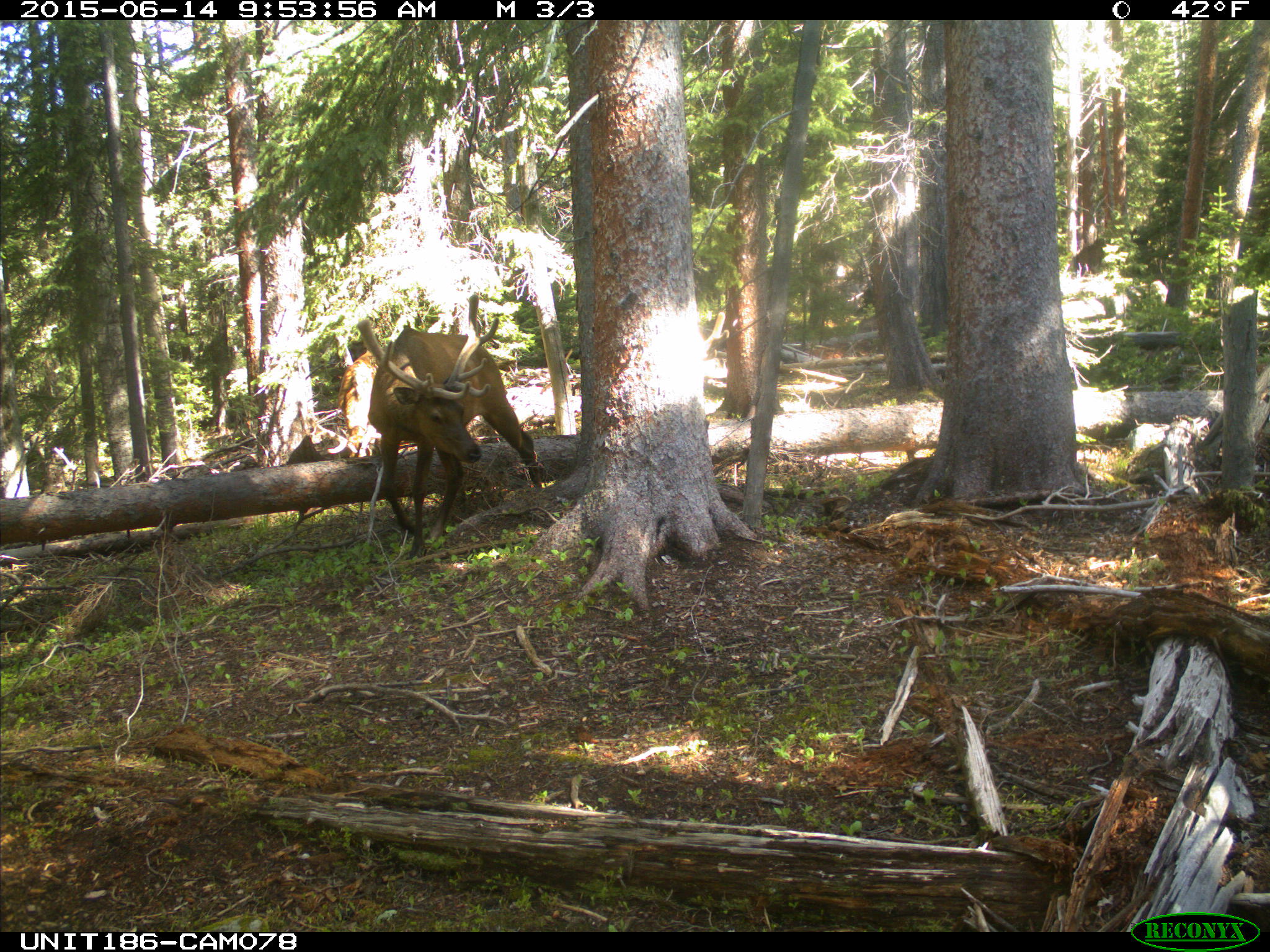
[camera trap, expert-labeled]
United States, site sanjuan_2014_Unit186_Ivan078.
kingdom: Animalia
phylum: Chordata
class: Mammalia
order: Artiodactyla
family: Cervidae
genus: Cervus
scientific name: Cervus elaphus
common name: red deer